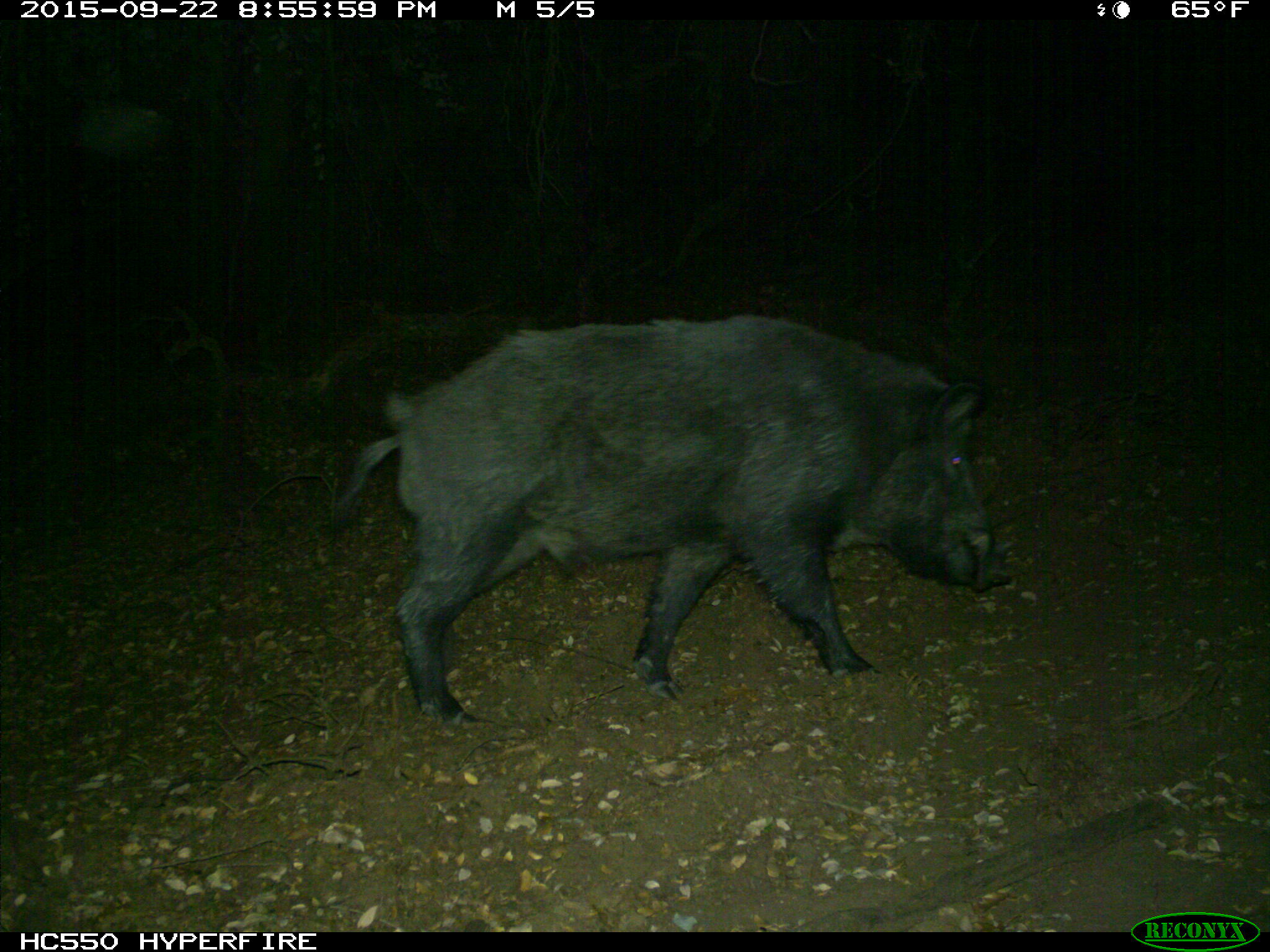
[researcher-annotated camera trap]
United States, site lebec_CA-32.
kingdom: Animalia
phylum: Chordata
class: Mammalia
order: Artiodactyla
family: Suidae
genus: Sus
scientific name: Sus scrofa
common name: wild boar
Sus scrofa (wild boar).